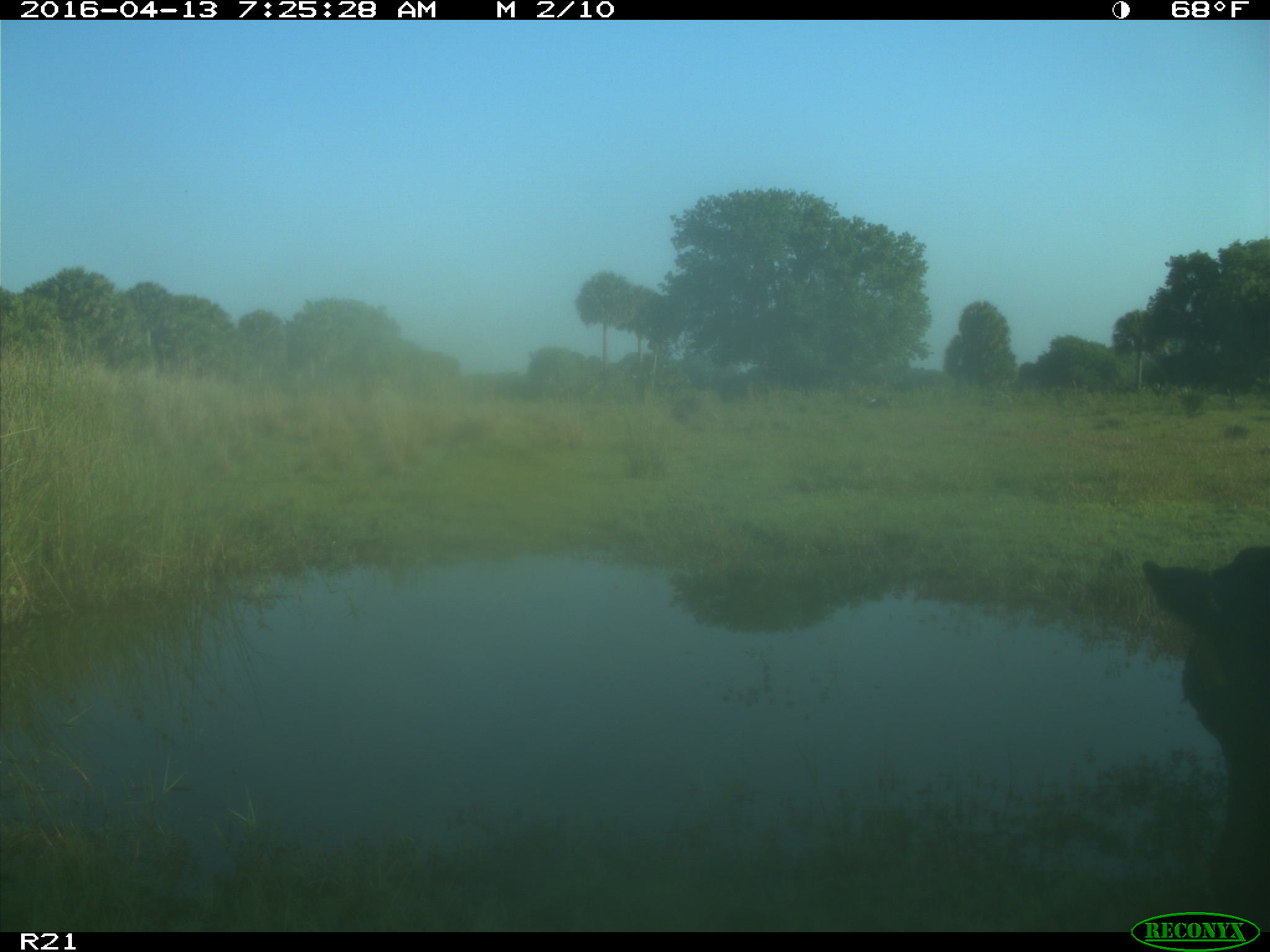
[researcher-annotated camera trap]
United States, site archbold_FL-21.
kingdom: Animalia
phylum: Chordata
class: Mammalia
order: Artiodactyla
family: Bovidae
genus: Bos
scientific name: Bos taurus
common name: domestic cow